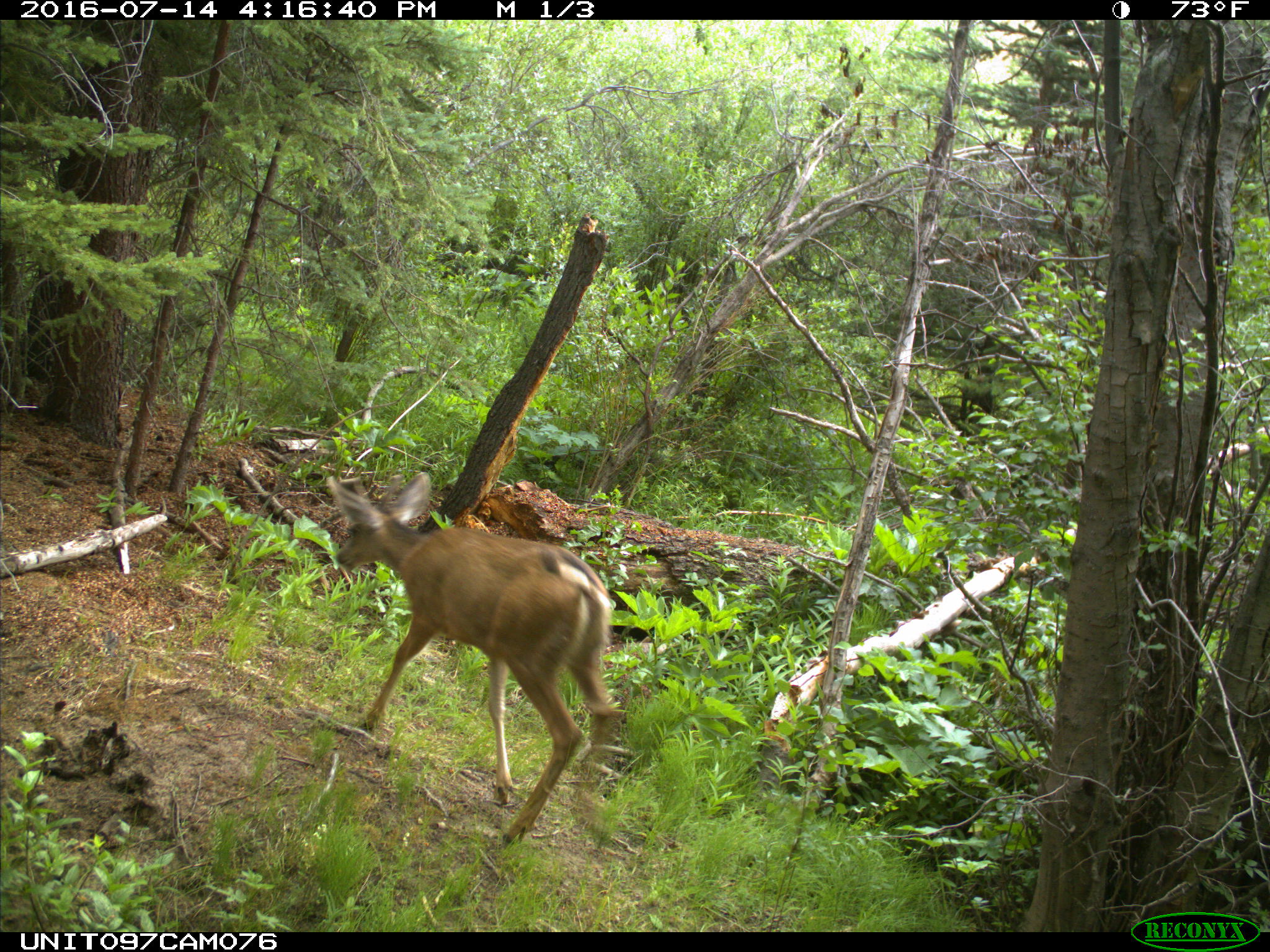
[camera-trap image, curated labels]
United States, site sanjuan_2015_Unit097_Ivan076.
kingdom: Animalia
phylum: Chordata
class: Mammalia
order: Artiodactyla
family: Cervidae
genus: Odocoileus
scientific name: Odocoileus hemionus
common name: mule deer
Odocoileus hemionus (mule deer).